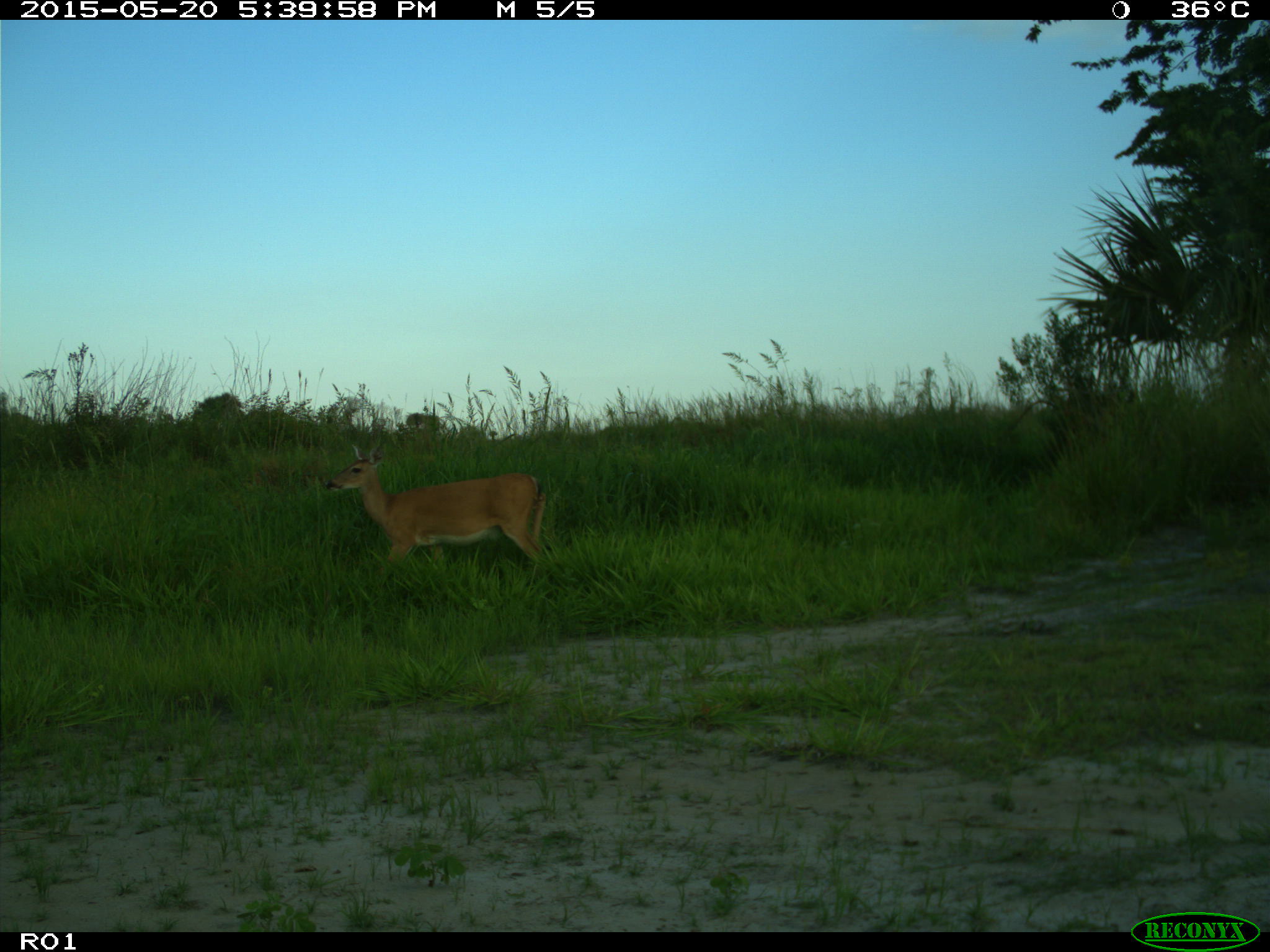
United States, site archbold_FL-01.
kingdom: Animalia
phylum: Chordata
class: Mammalia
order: Artiodactyla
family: Cervidae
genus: Odocoileus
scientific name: Odocoileus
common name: deer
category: unidentified deer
Unidentified deer (deer) (Odocoileus).